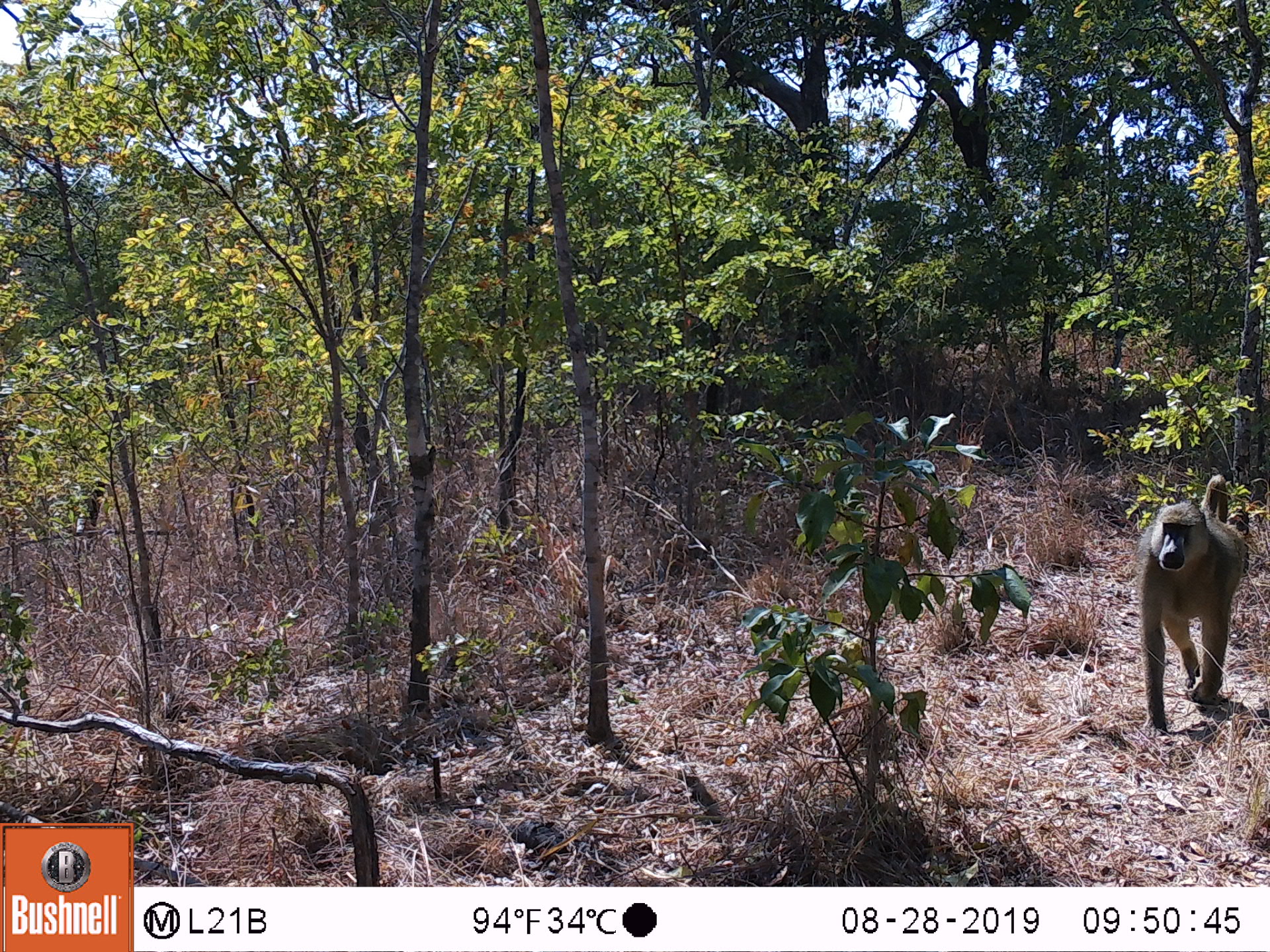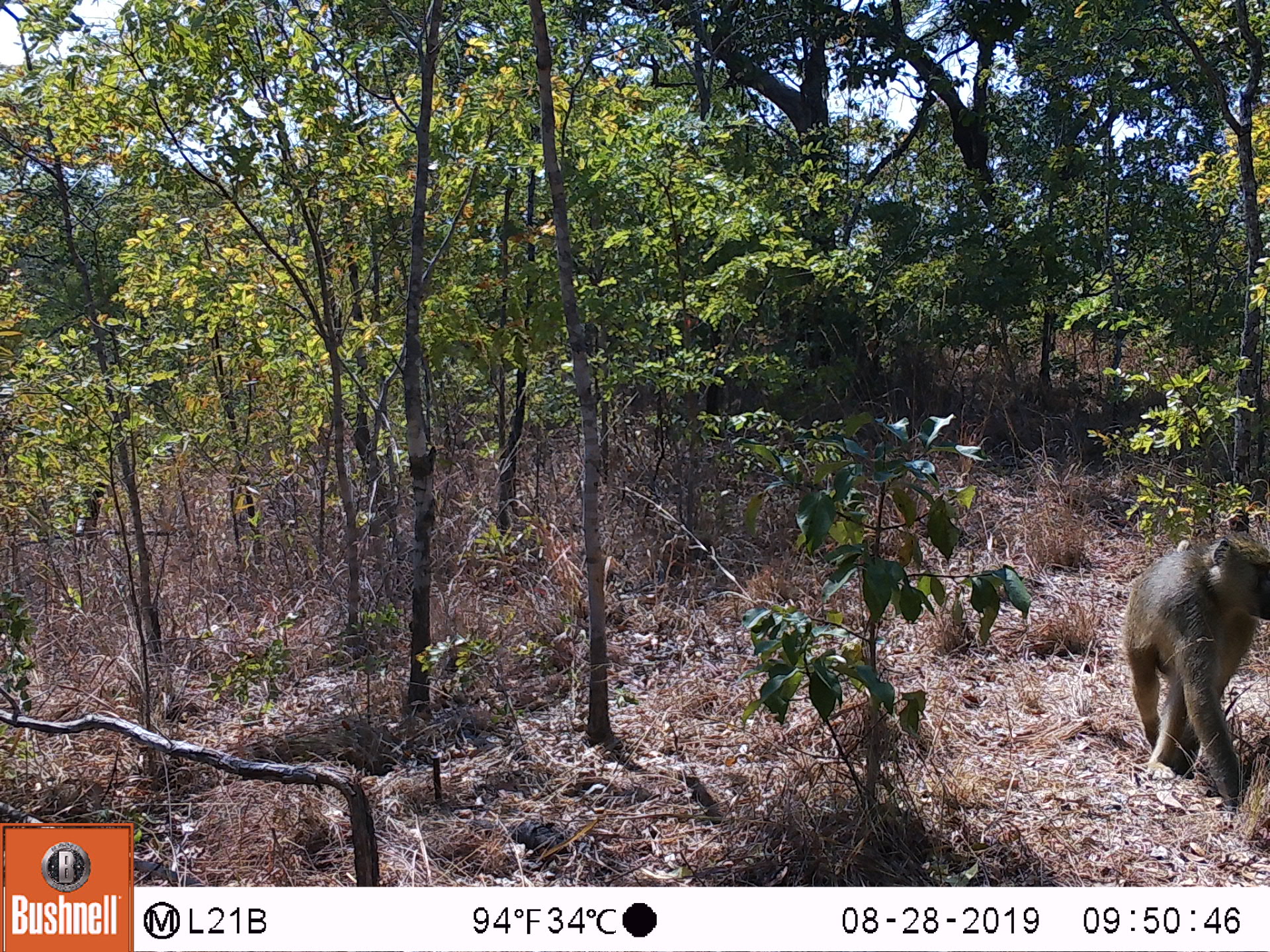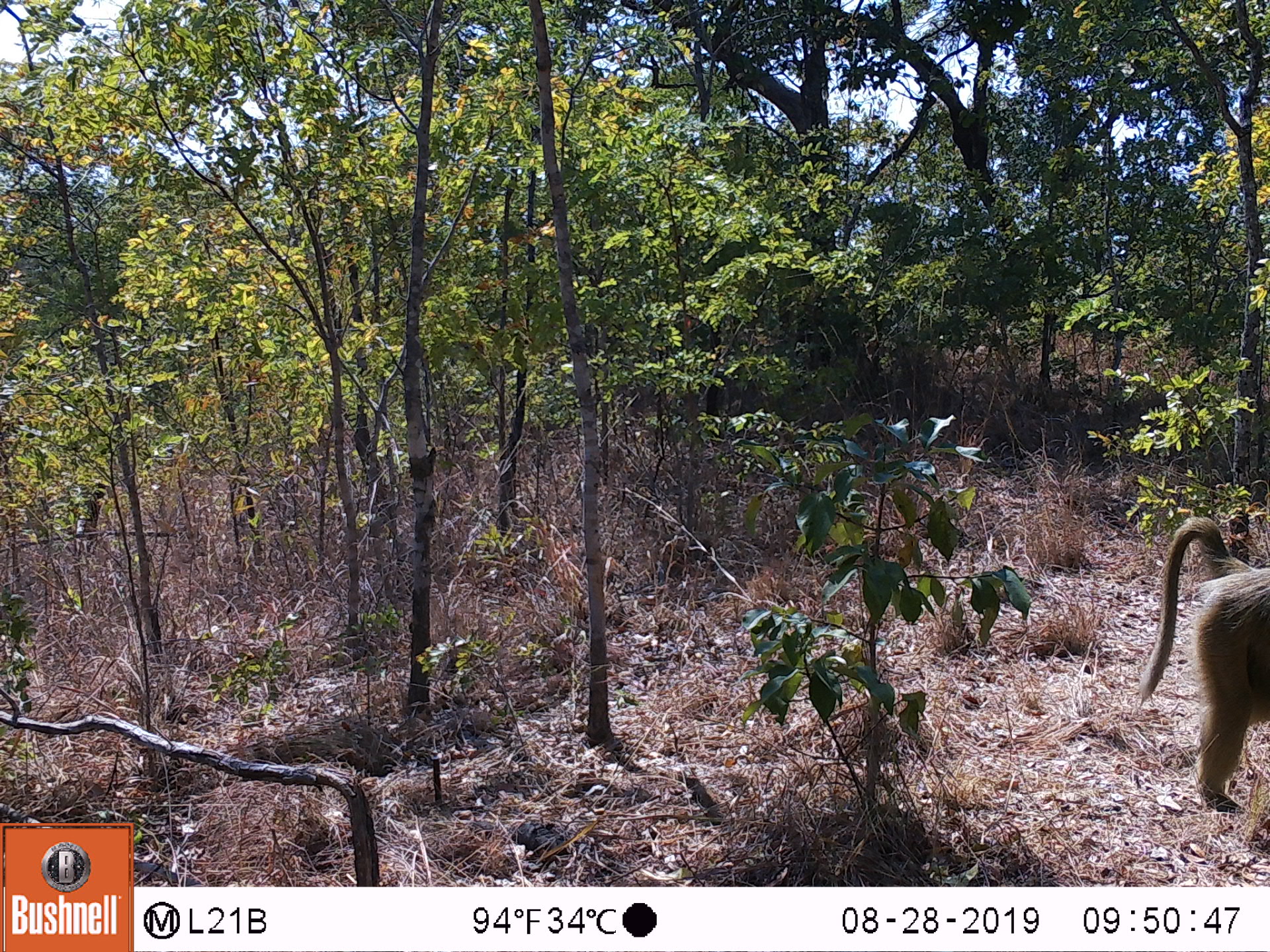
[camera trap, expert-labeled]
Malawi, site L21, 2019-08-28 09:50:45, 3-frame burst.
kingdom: Animalia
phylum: Chordata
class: Mammalia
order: Primates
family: Cercopithecidae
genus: Papio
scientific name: Papio cynocephalus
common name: yellow baboon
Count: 1.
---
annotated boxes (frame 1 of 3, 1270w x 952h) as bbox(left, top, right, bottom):
yellow baboon: bbox(1115, 476, 1253, 730)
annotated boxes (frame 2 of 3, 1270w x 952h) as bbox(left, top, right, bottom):
yellow baboon: bbox(1120, 523, 1268, 826)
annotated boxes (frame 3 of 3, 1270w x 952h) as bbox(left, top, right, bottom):
yellow baboon: bbox(1135, 510, 1266, 823)